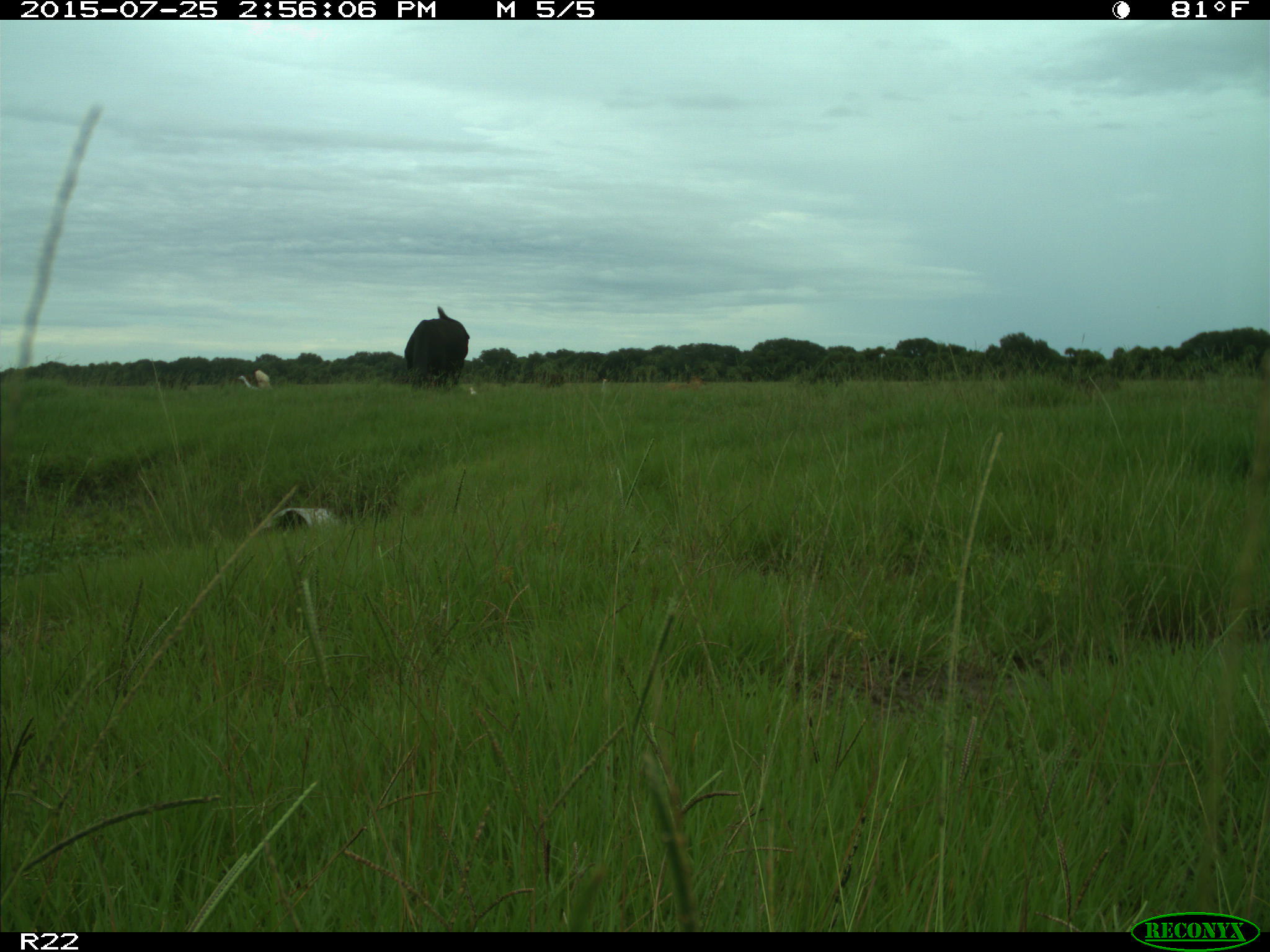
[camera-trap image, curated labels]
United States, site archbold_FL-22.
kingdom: Animalia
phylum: Chordata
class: Mammalia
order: Artiodactyla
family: Bovidae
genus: Bos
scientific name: Bos taurus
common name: domestic cow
Bos taurus (domestic cow).